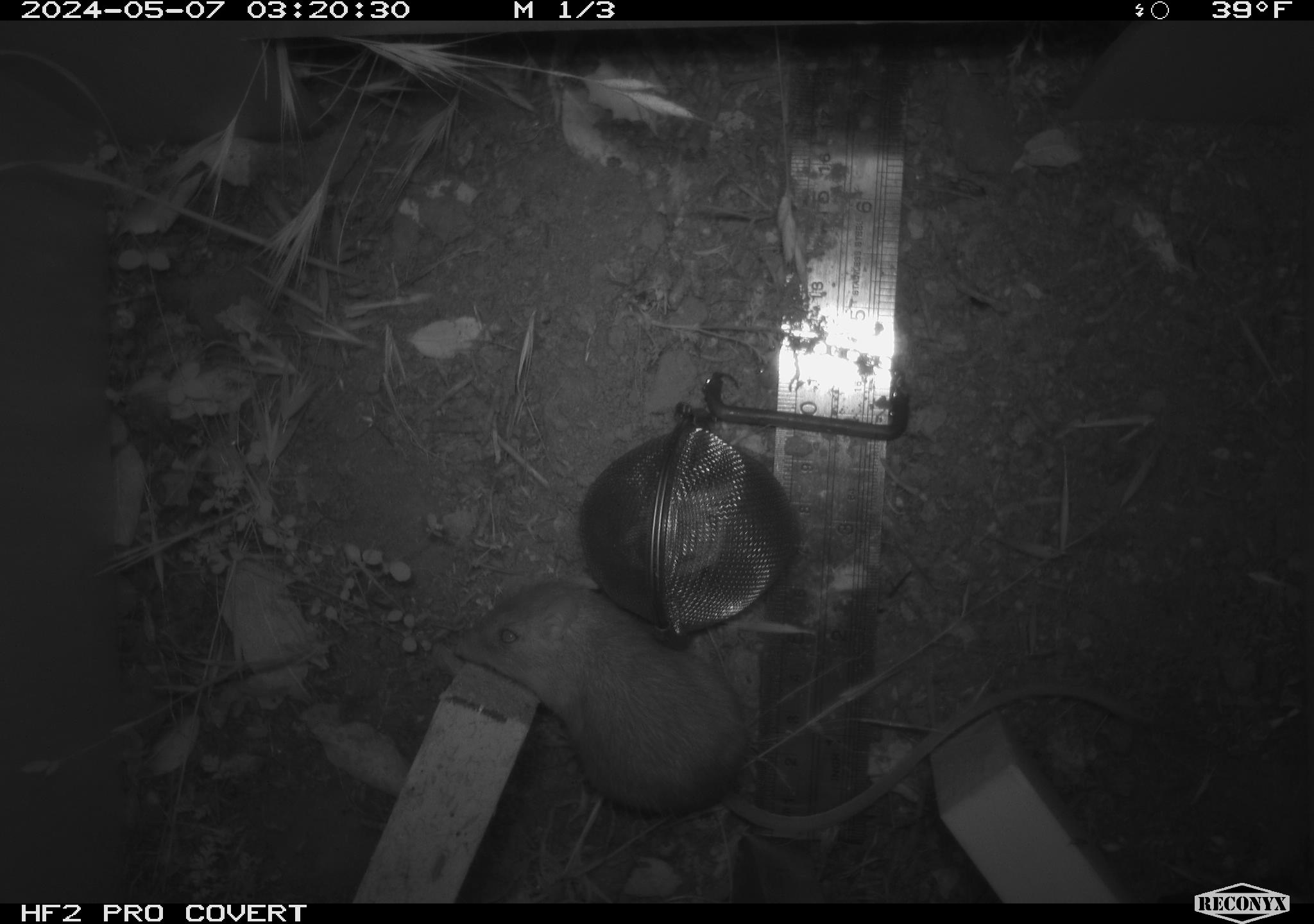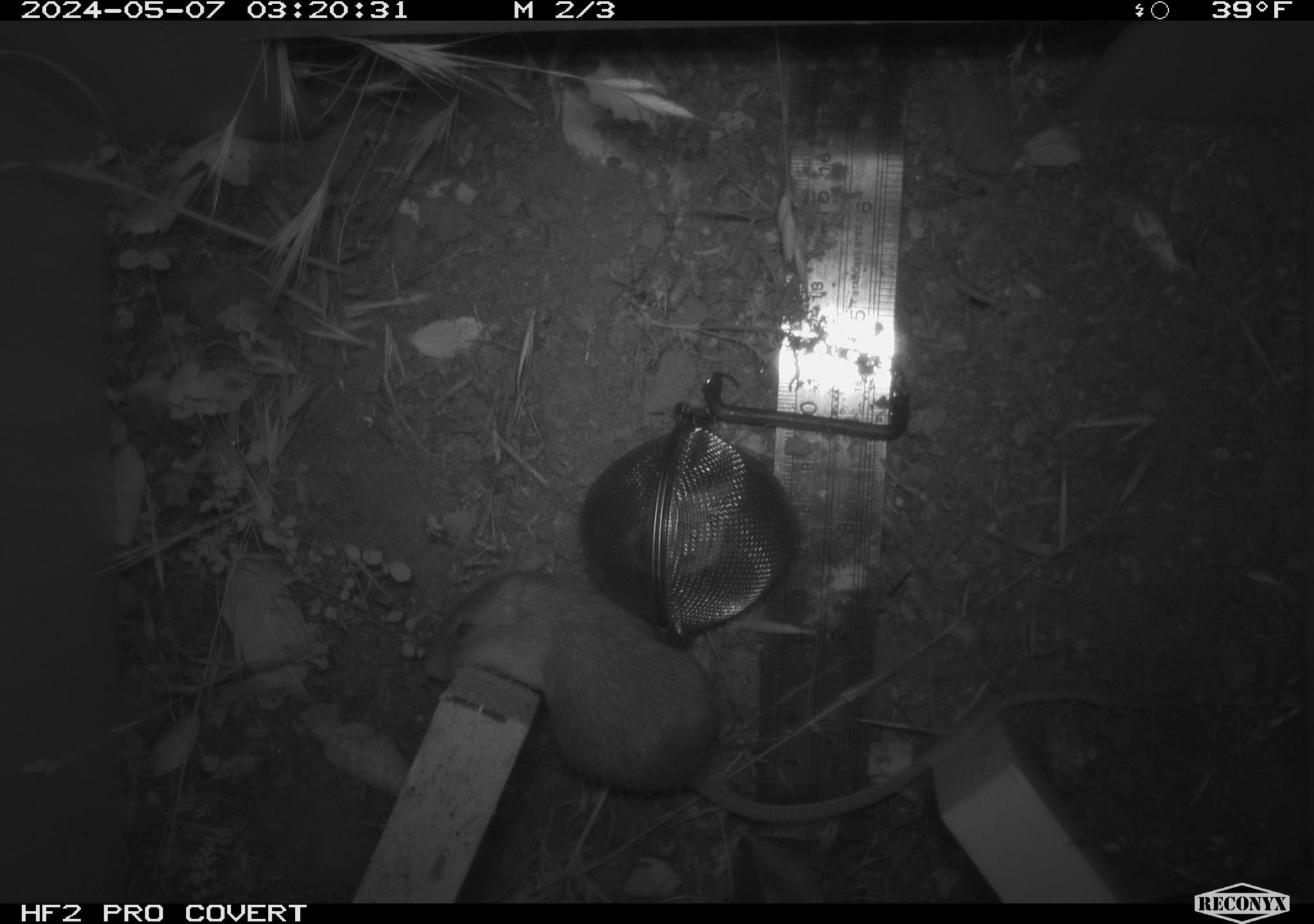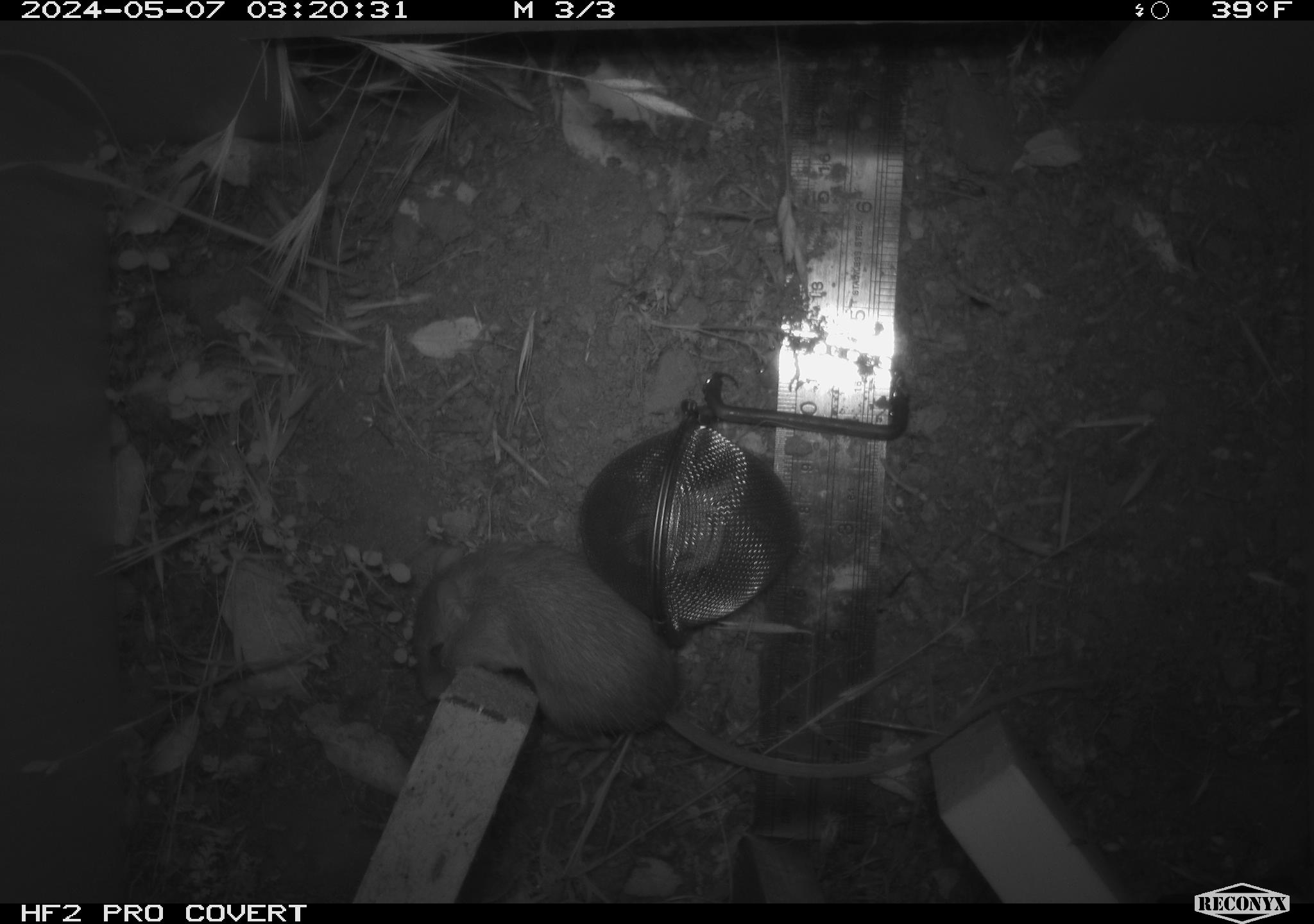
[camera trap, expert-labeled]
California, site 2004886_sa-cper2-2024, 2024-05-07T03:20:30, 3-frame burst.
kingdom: Animalia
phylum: Chordata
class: Mammalia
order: Rodentia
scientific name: Rodentia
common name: rodent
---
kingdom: Animalia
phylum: Chordata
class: Mammalia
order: Rodentia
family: Heteromyidae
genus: Dipodomys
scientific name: Dipodomys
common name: kangaroo rats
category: dipodomys species